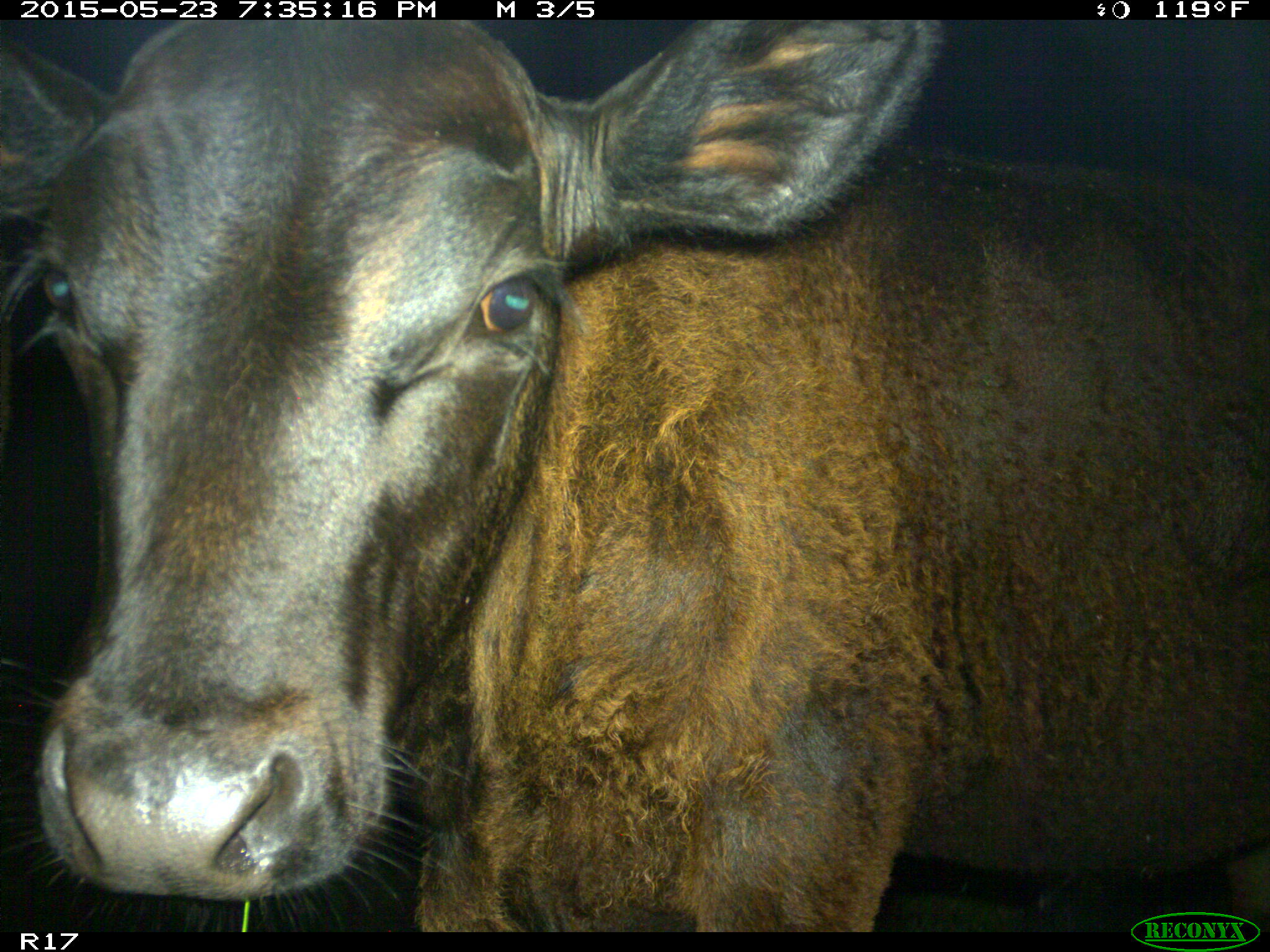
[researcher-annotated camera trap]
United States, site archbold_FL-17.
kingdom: Animalia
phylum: Chordata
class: Mammalia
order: Artiodactyla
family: Bovidae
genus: Bos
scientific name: Bos taurus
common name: domestic cow